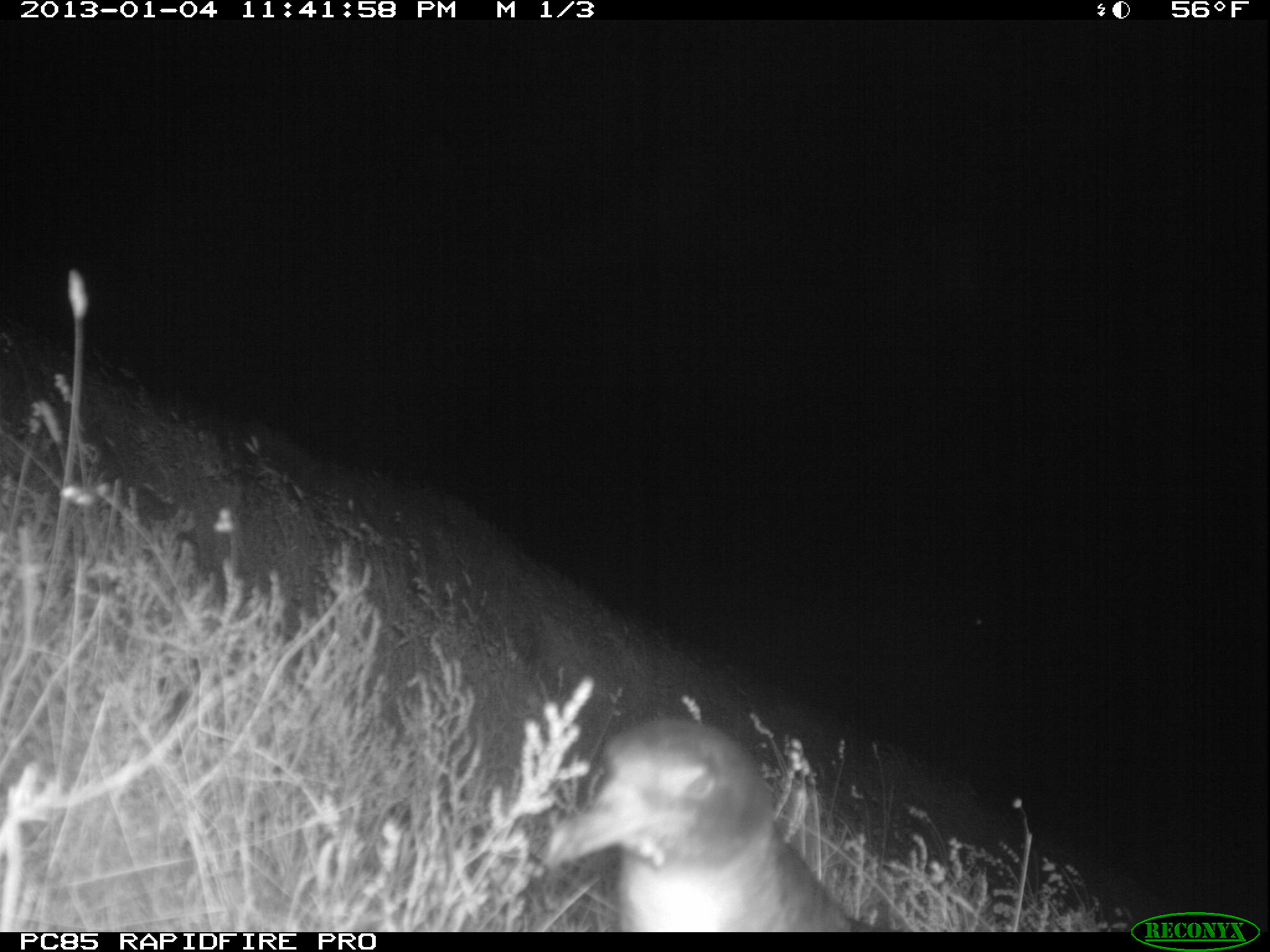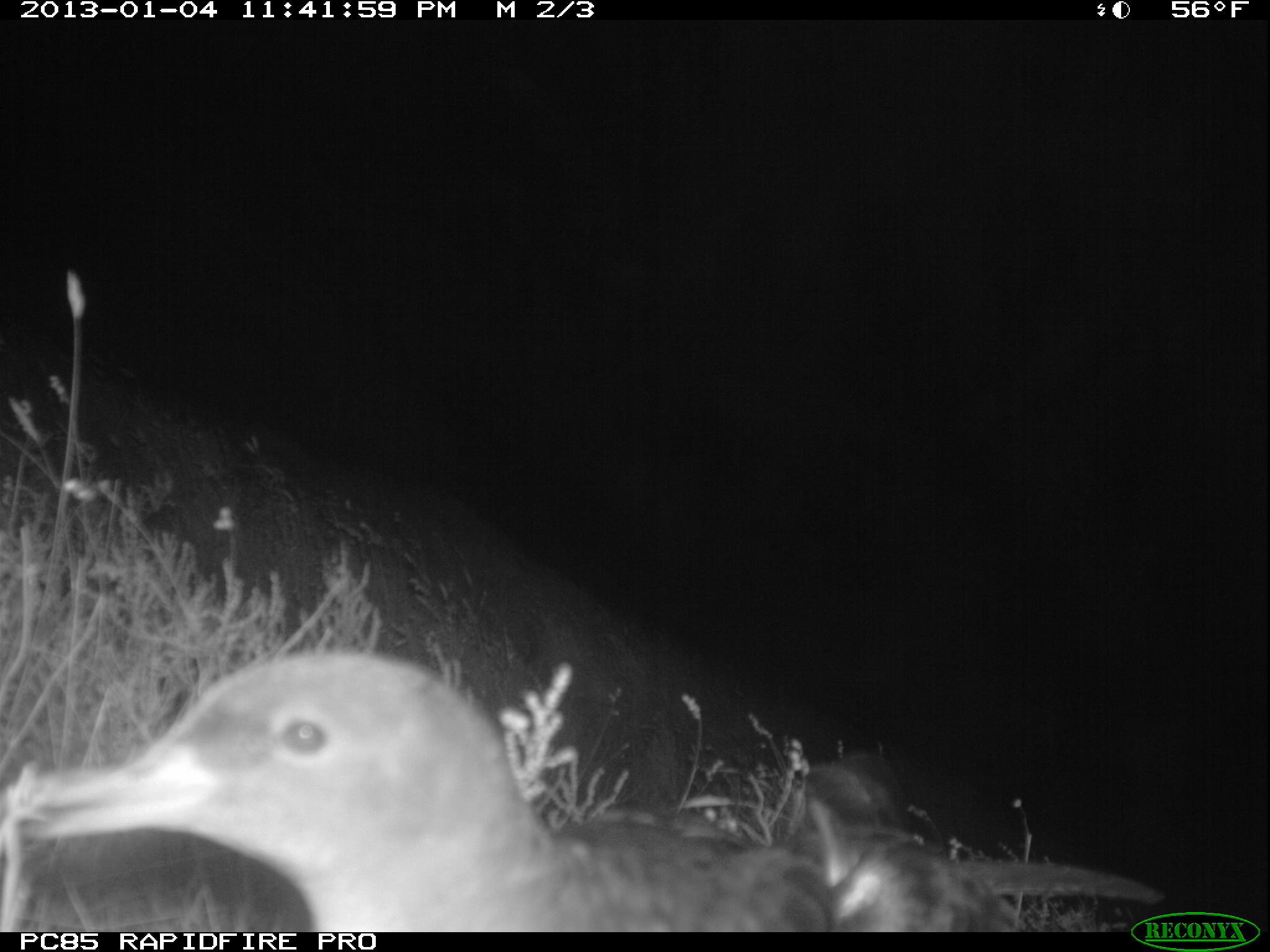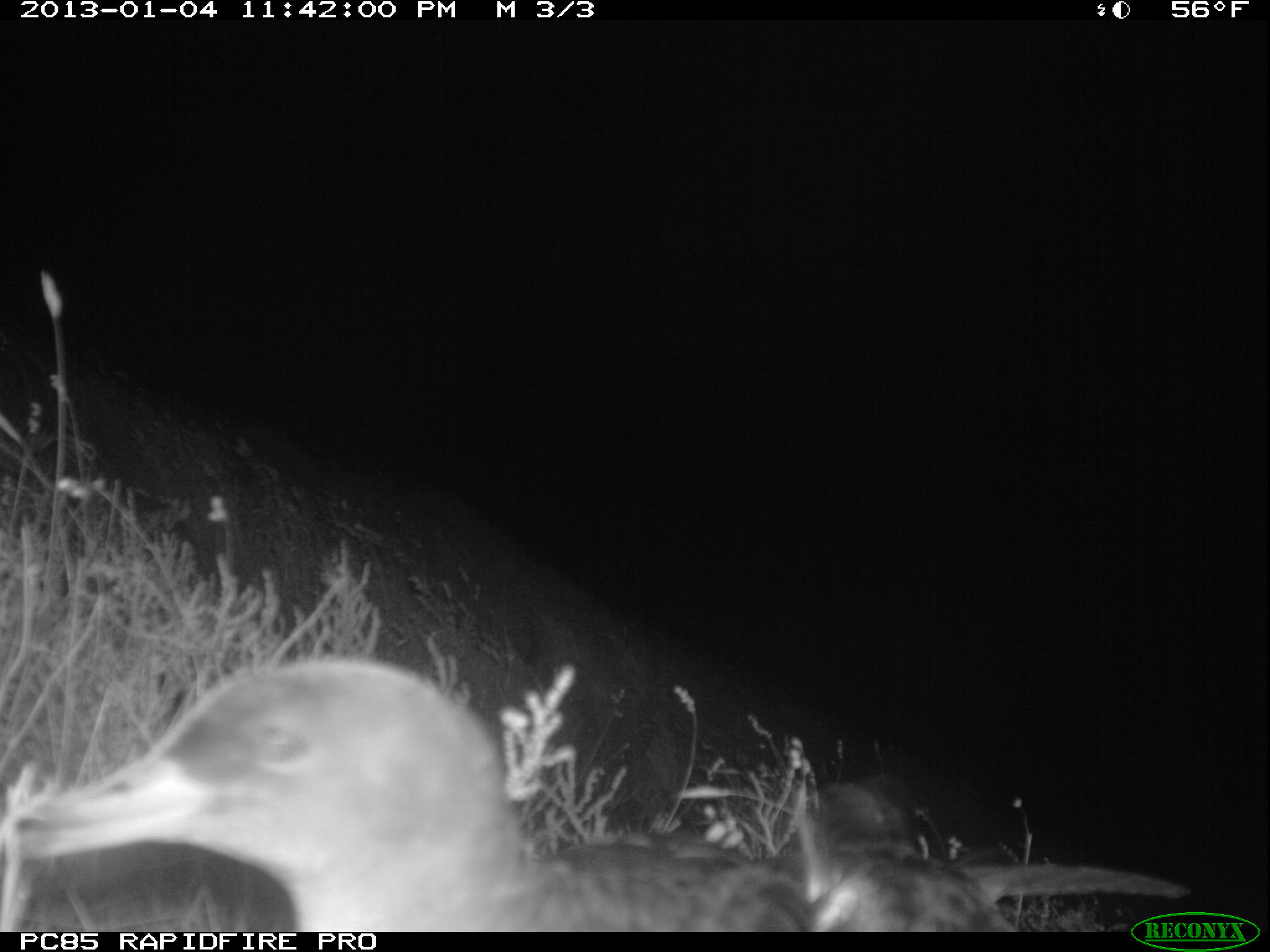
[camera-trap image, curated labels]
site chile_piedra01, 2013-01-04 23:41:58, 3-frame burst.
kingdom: Animalia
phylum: Chordata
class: Aves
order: Procellariiformes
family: Procellariidae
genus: Calonectris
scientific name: Calonectris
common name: shearwater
Shearwater (Calonectris).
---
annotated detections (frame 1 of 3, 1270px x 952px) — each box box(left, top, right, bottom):
shearwater: box(538, 715, 865, 935)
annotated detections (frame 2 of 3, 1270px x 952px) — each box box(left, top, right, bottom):
shearwater: box(1, 648, 1147, 934)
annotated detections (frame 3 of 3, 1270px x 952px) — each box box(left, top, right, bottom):
shearwater: box(0, 658, 1186, 932)